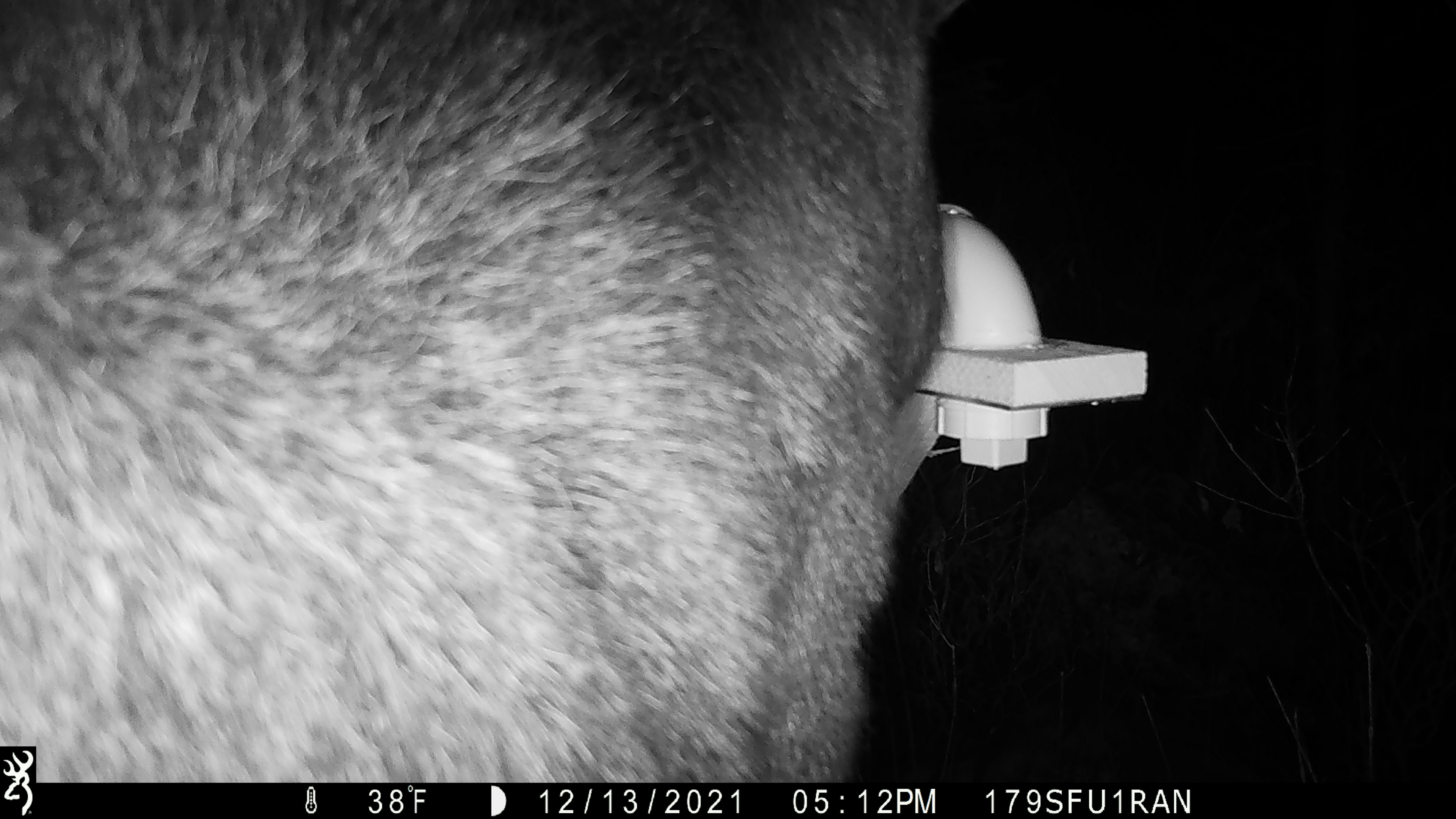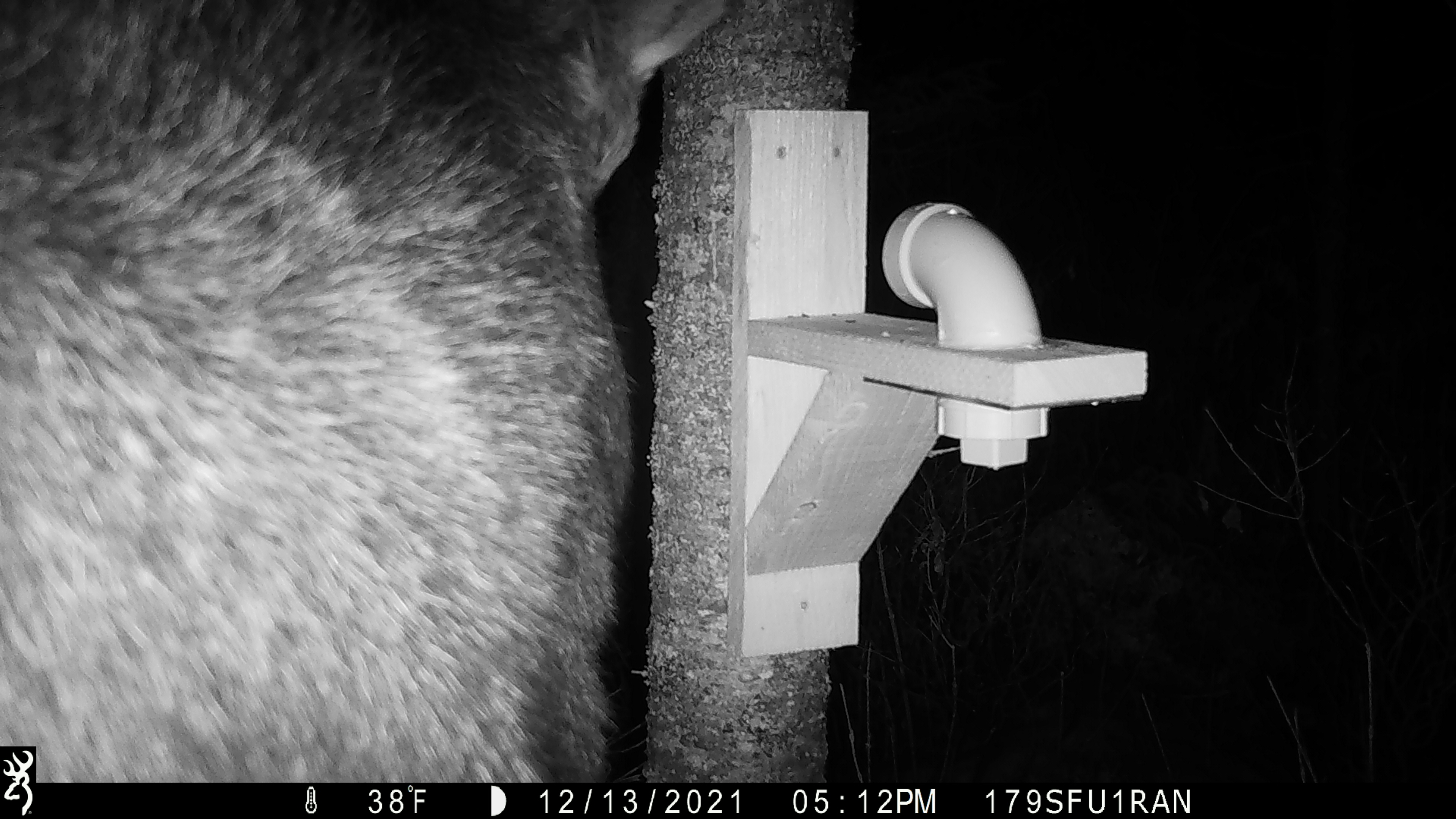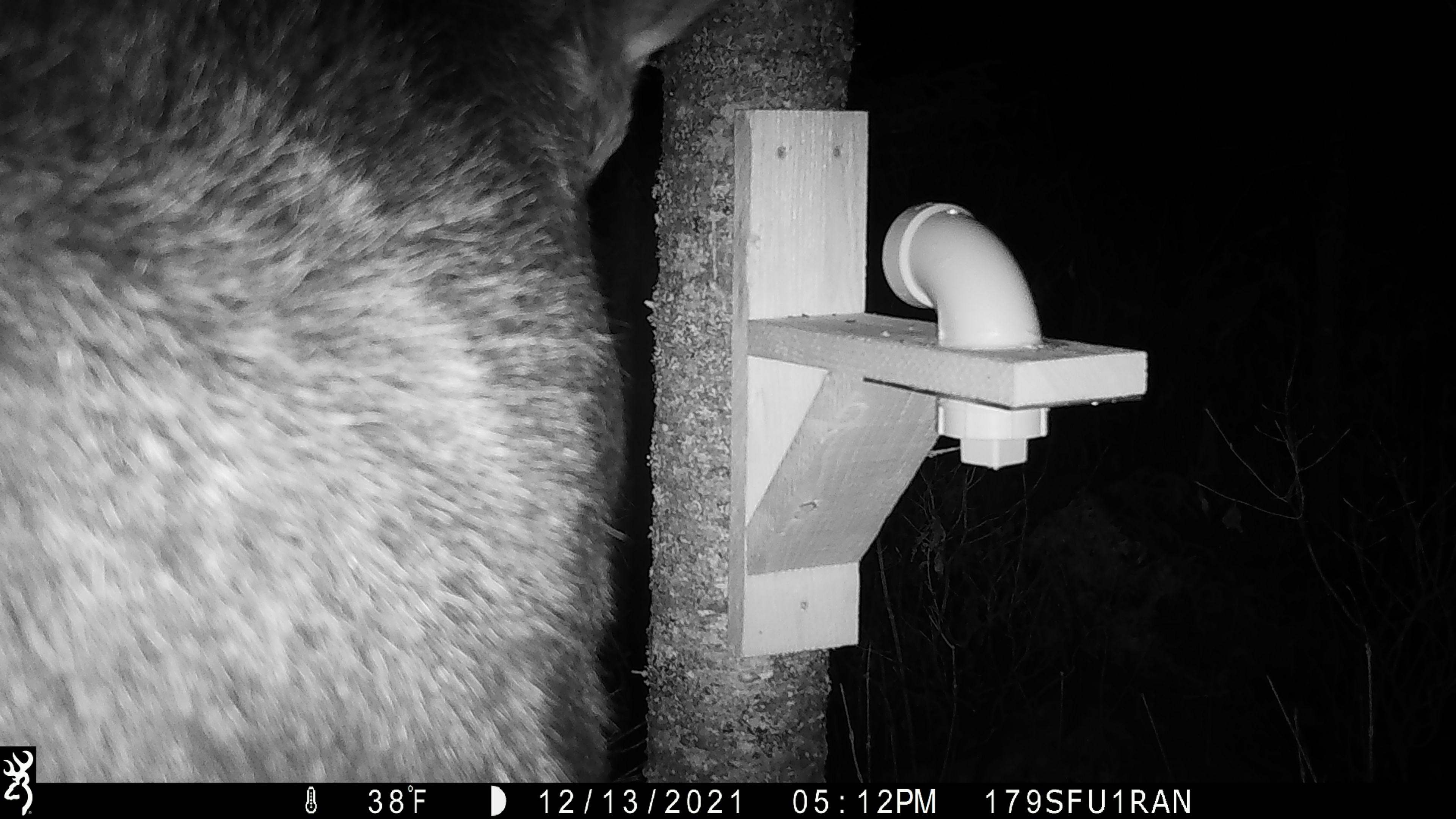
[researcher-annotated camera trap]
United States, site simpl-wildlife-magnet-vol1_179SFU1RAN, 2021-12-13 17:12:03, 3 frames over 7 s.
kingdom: Animalia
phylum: Chordata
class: Mammalia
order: Artiodactyla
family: Cervidae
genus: Alces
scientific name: Alces alces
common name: moose